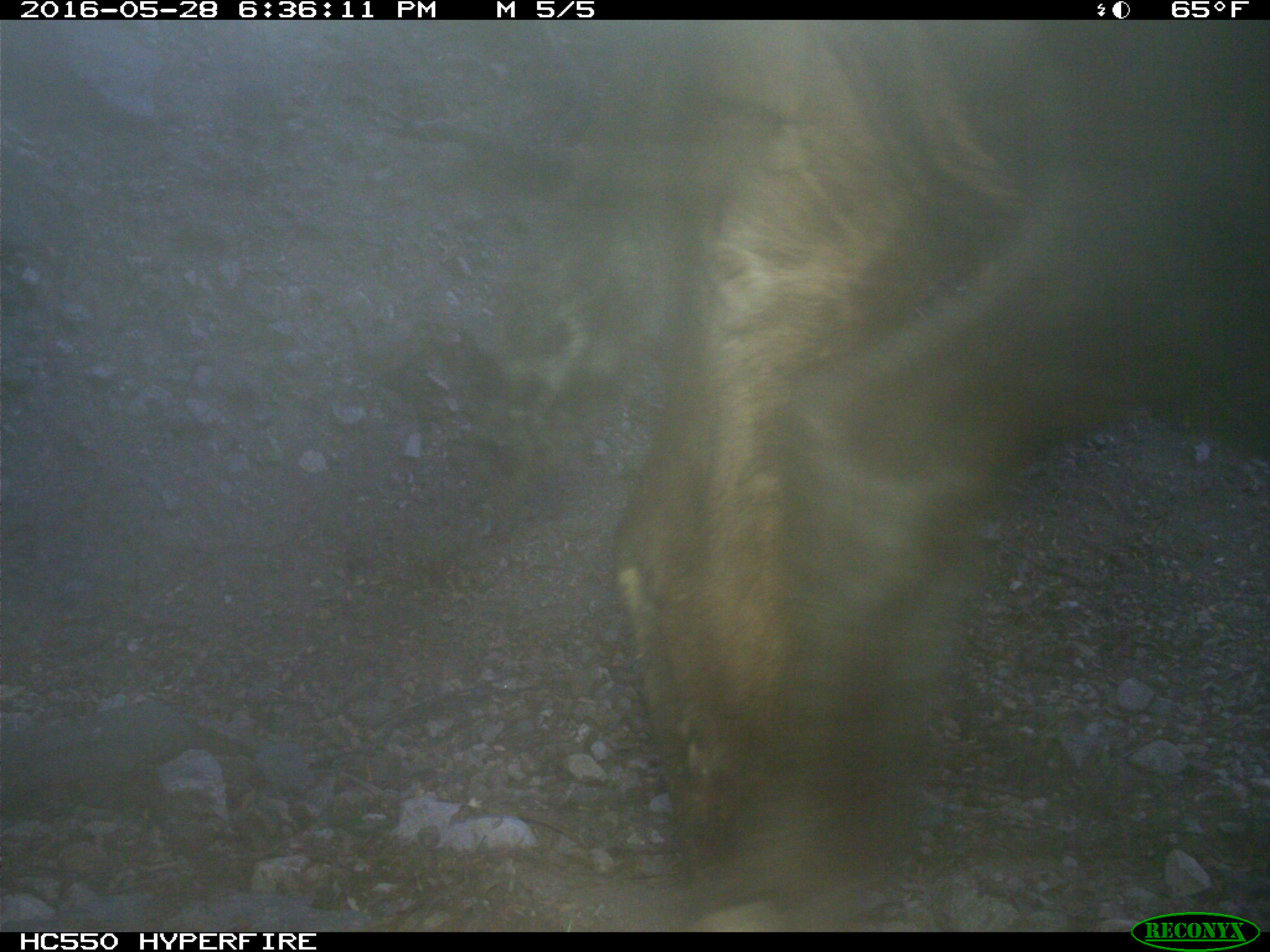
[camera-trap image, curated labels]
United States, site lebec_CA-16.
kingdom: Animalia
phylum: Chordata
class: Mammalia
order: Artiodactyla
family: Bovidae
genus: Bos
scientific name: Bos taurus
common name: domestic cow